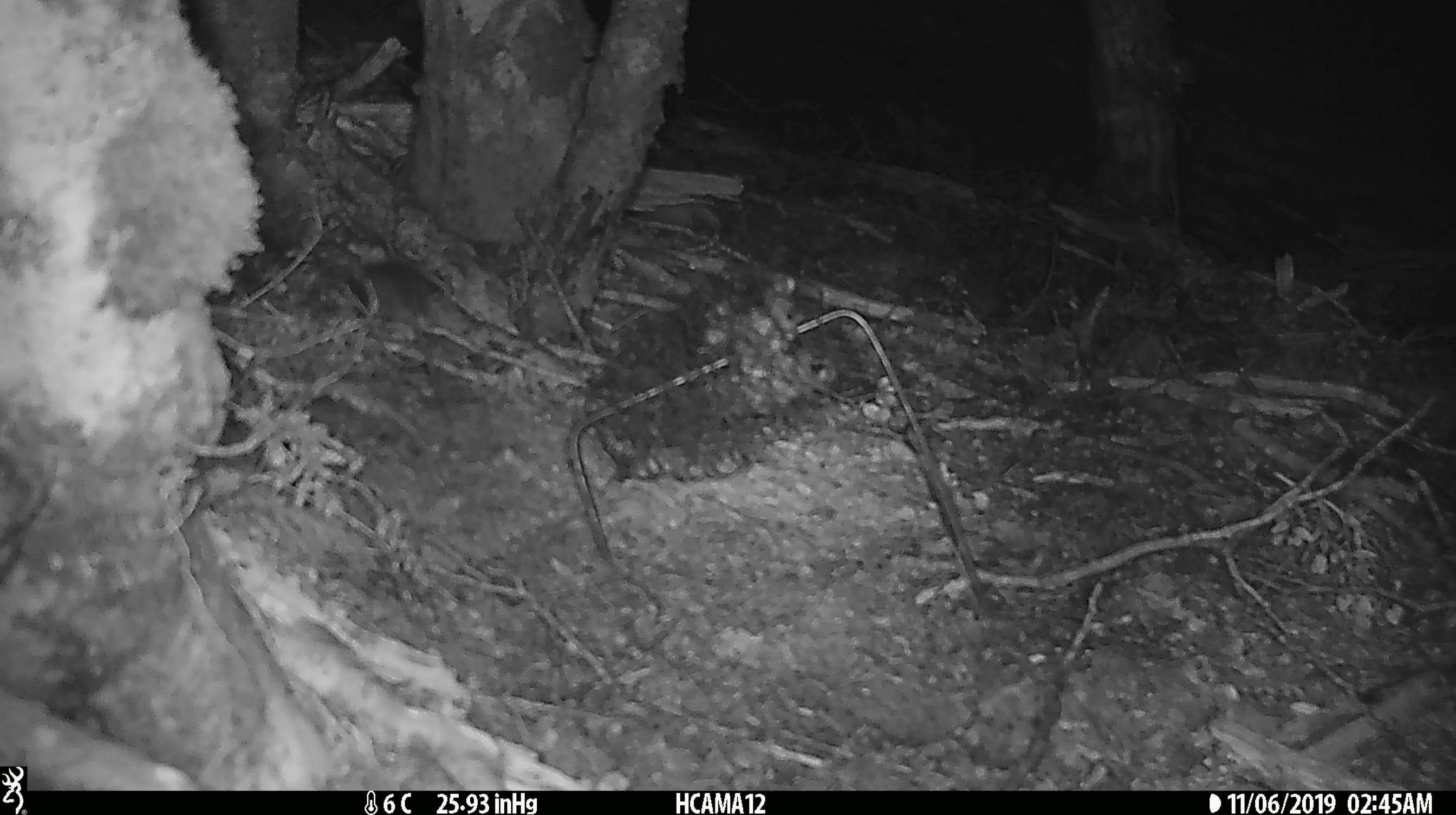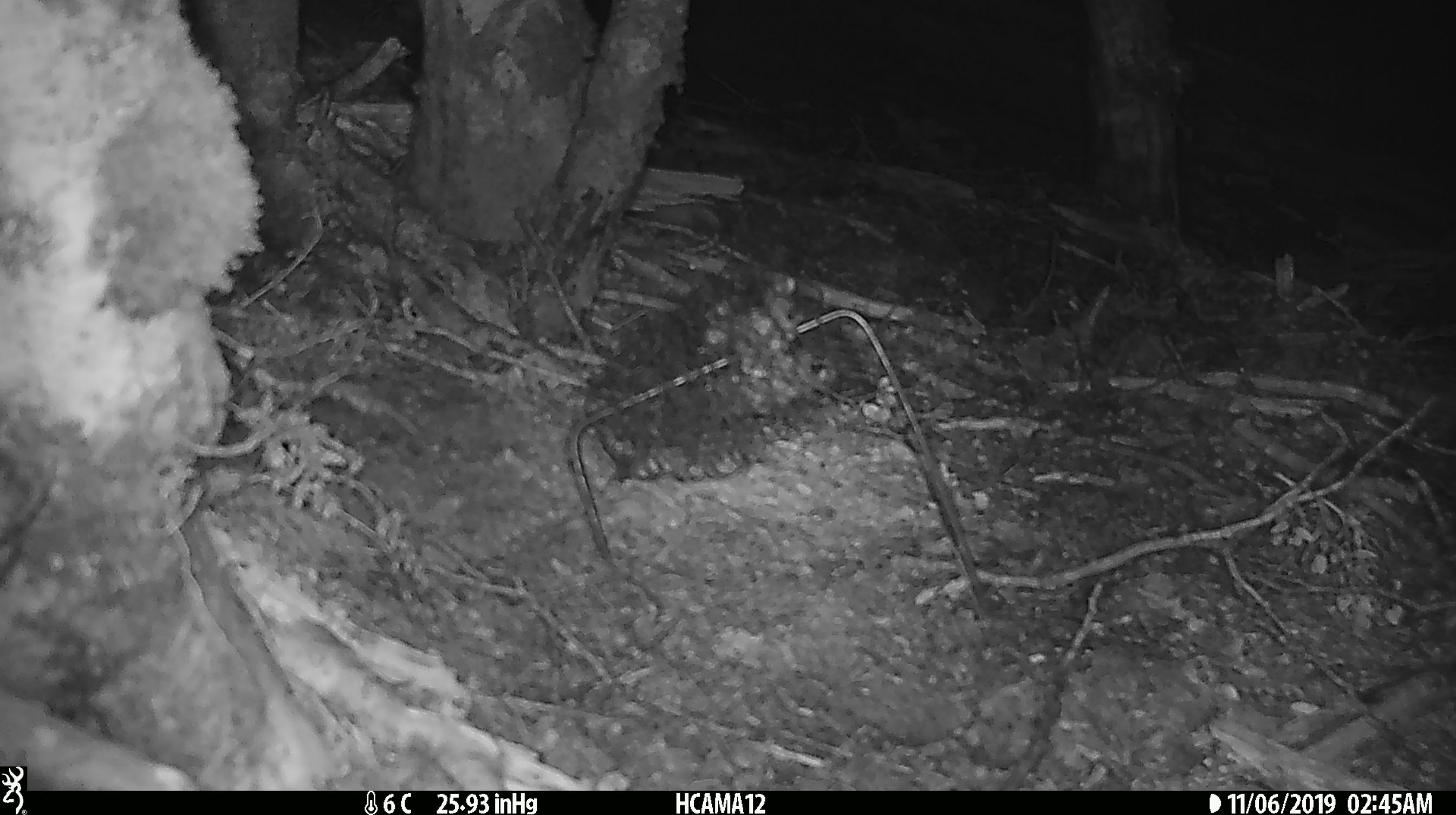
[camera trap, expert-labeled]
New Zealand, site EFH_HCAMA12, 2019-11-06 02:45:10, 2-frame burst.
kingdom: Animalia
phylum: Chordata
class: Mammalia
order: Rodentia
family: Muridae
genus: Mus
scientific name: Mus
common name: mouse